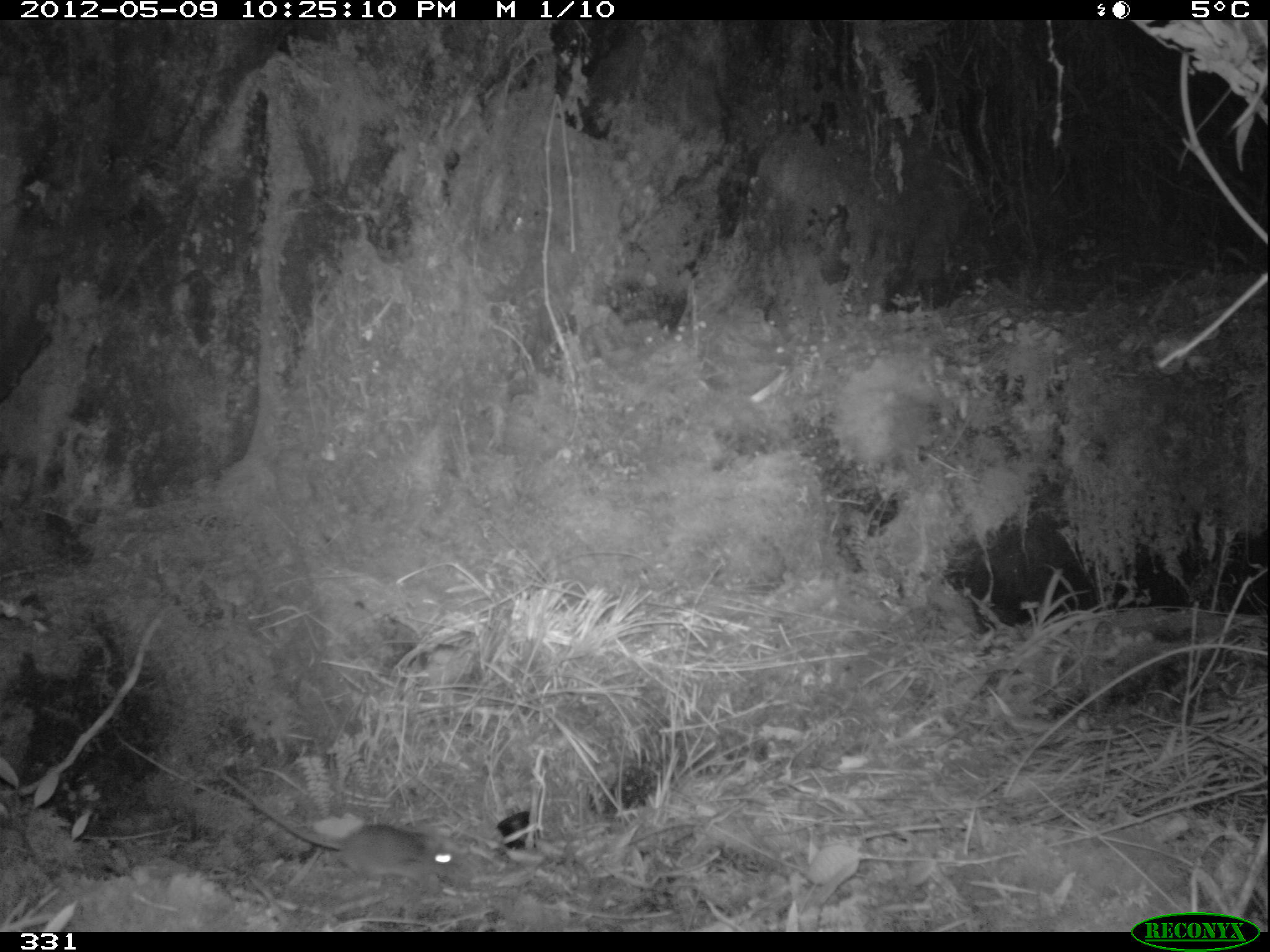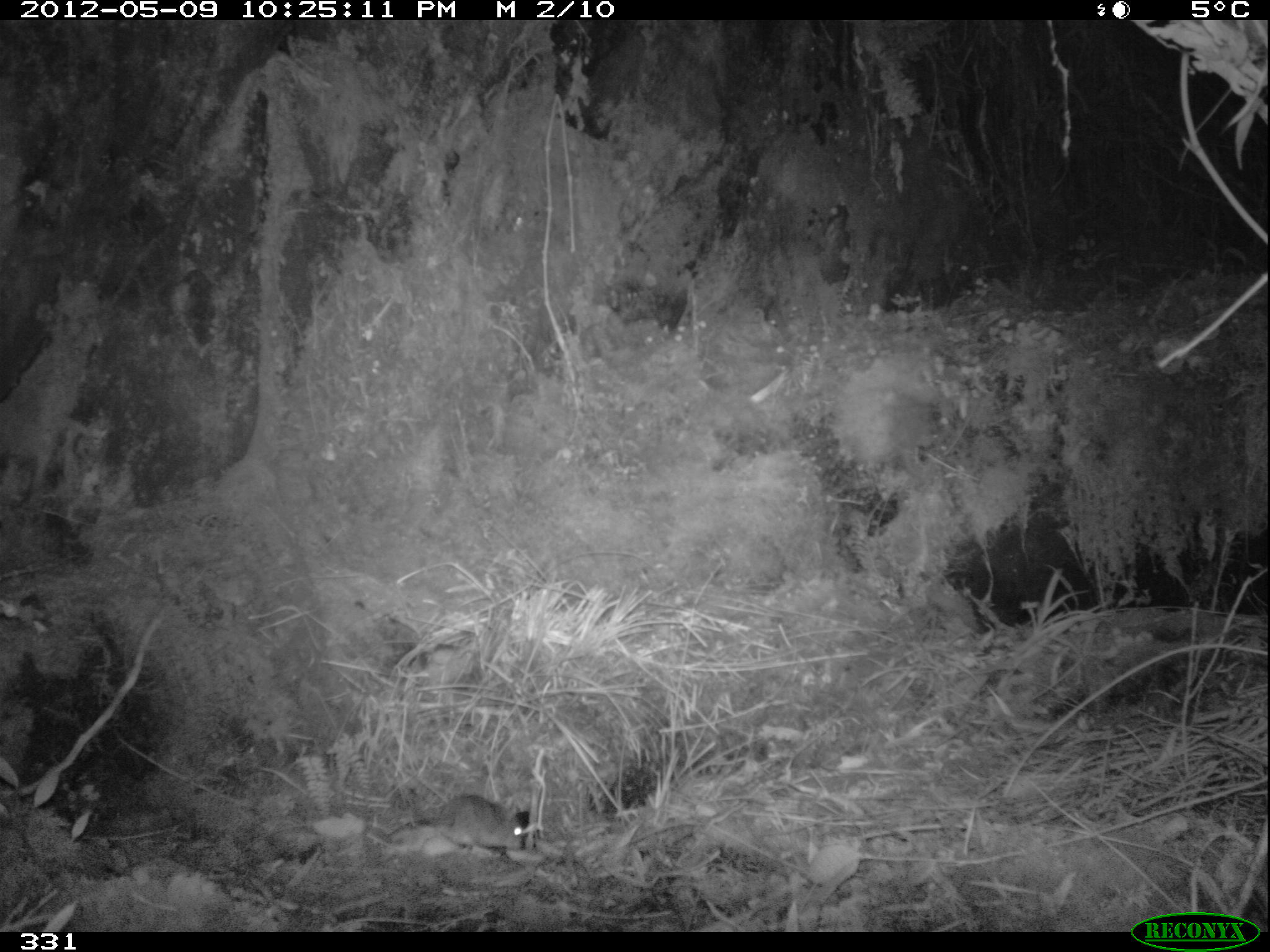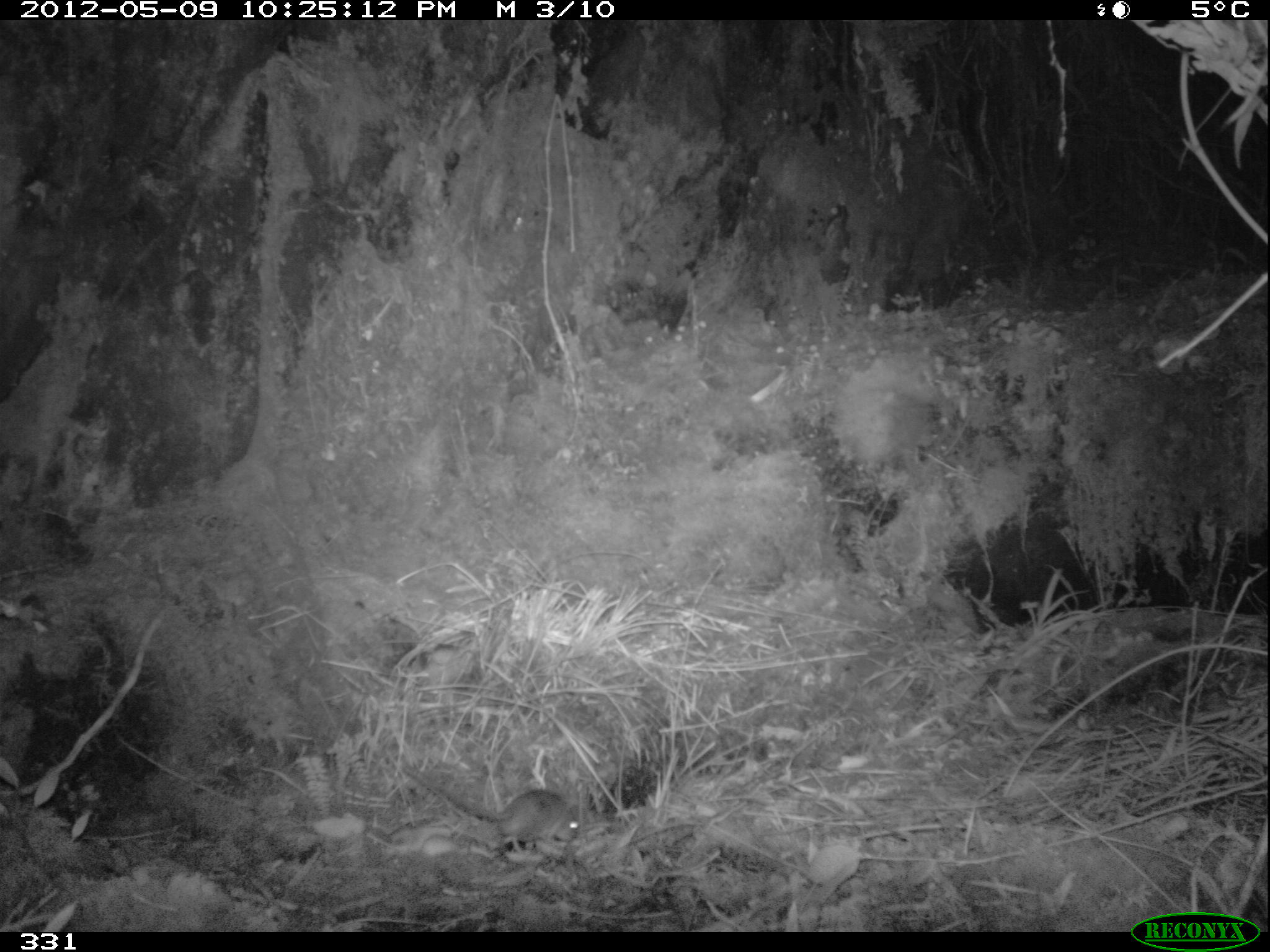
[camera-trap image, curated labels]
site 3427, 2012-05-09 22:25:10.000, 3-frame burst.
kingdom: Animalia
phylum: Chordata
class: Mammalia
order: Rodentia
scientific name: Rodentia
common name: rodents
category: unknown rodent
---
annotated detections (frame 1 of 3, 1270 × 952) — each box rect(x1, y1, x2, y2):
unknown rodent: rect(218, 770, 470, 882)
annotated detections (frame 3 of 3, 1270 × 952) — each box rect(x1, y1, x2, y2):
unknown rodent: rect(402, 764, 580, 851)